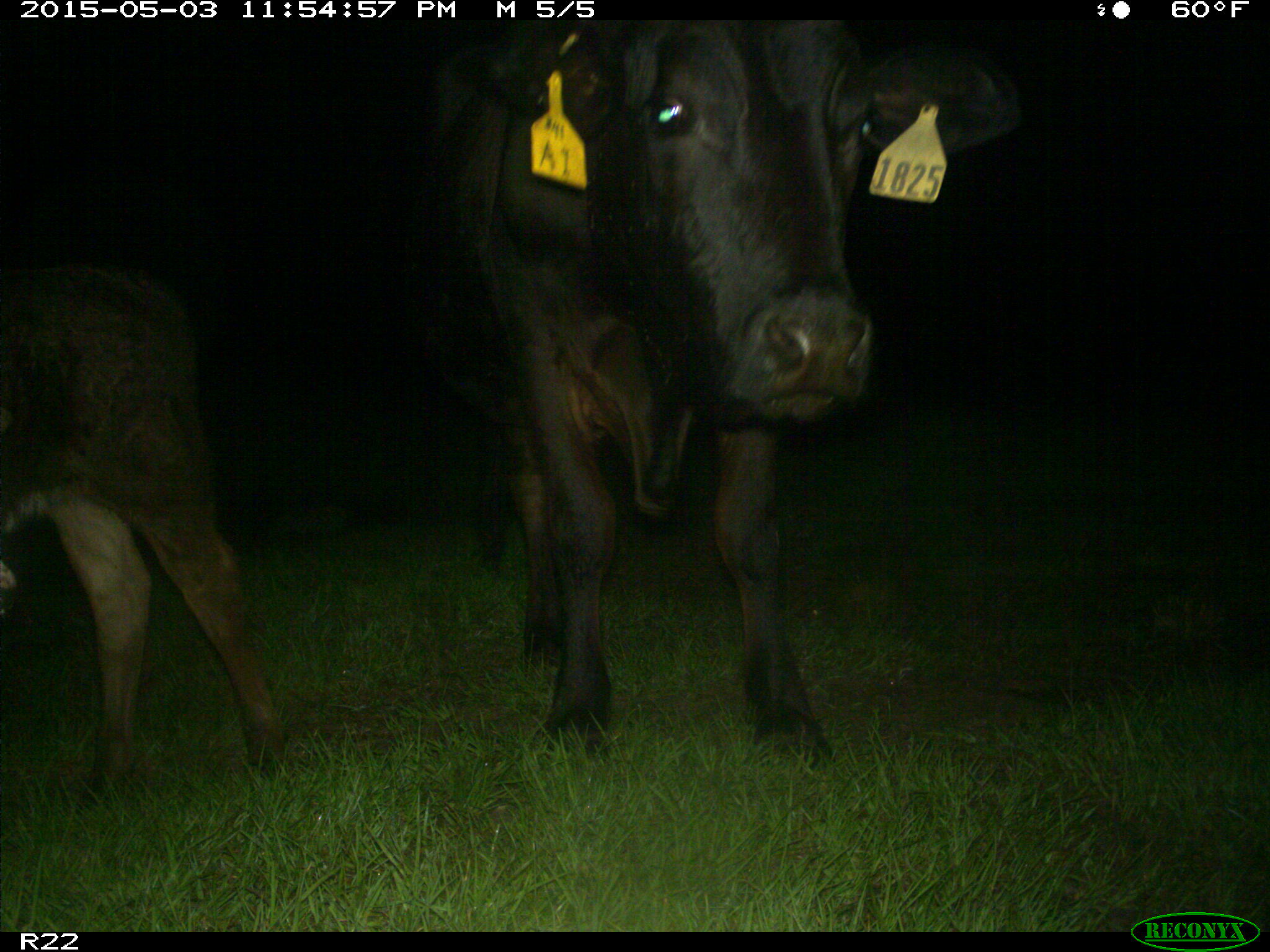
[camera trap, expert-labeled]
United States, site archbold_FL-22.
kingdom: Animalia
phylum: Chordata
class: Mammalia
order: Artiodactyla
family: Bovidae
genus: Bos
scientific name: Bos taurus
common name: domestic cow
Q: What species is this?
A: Bos taurus (domestic cow).